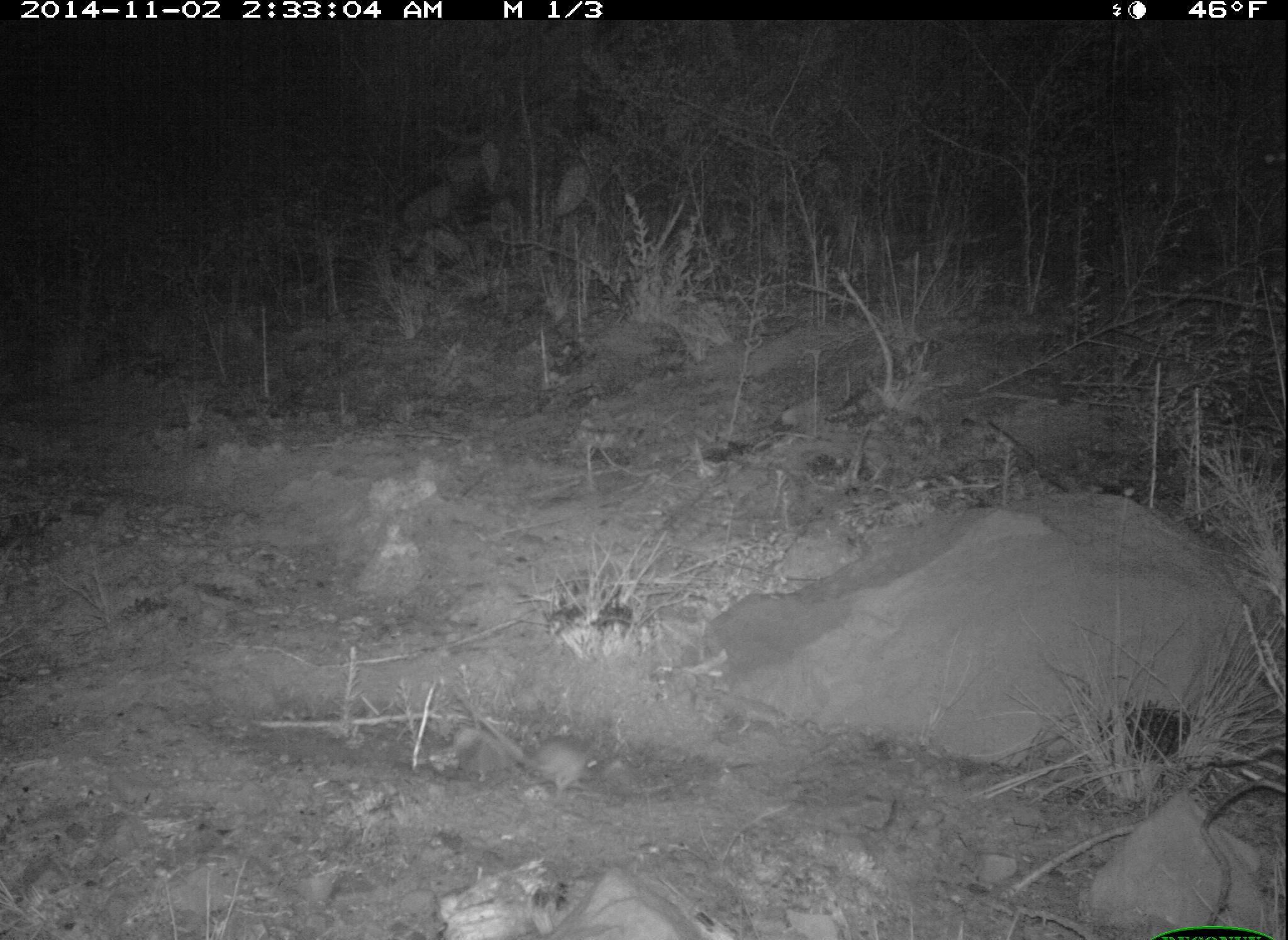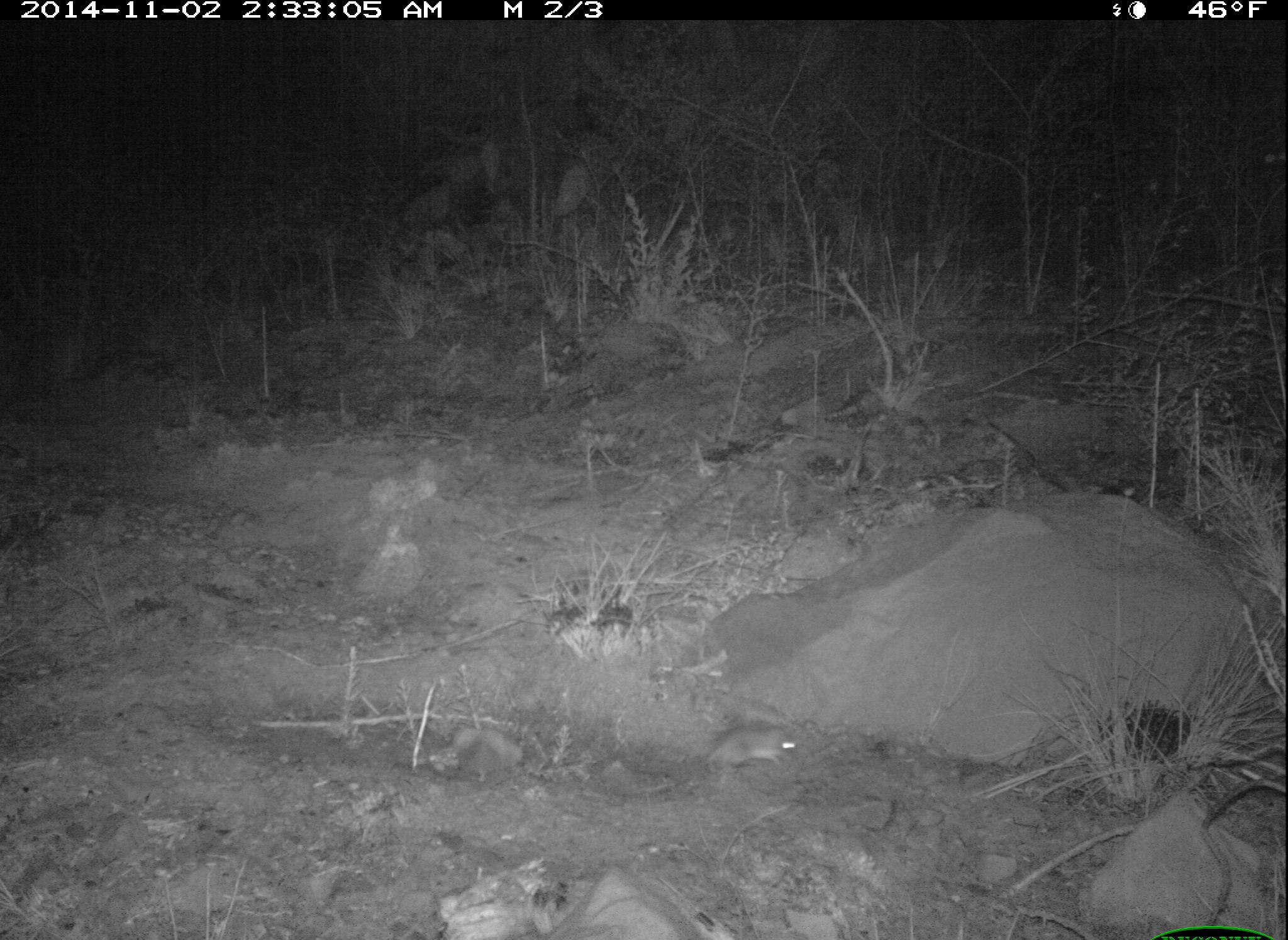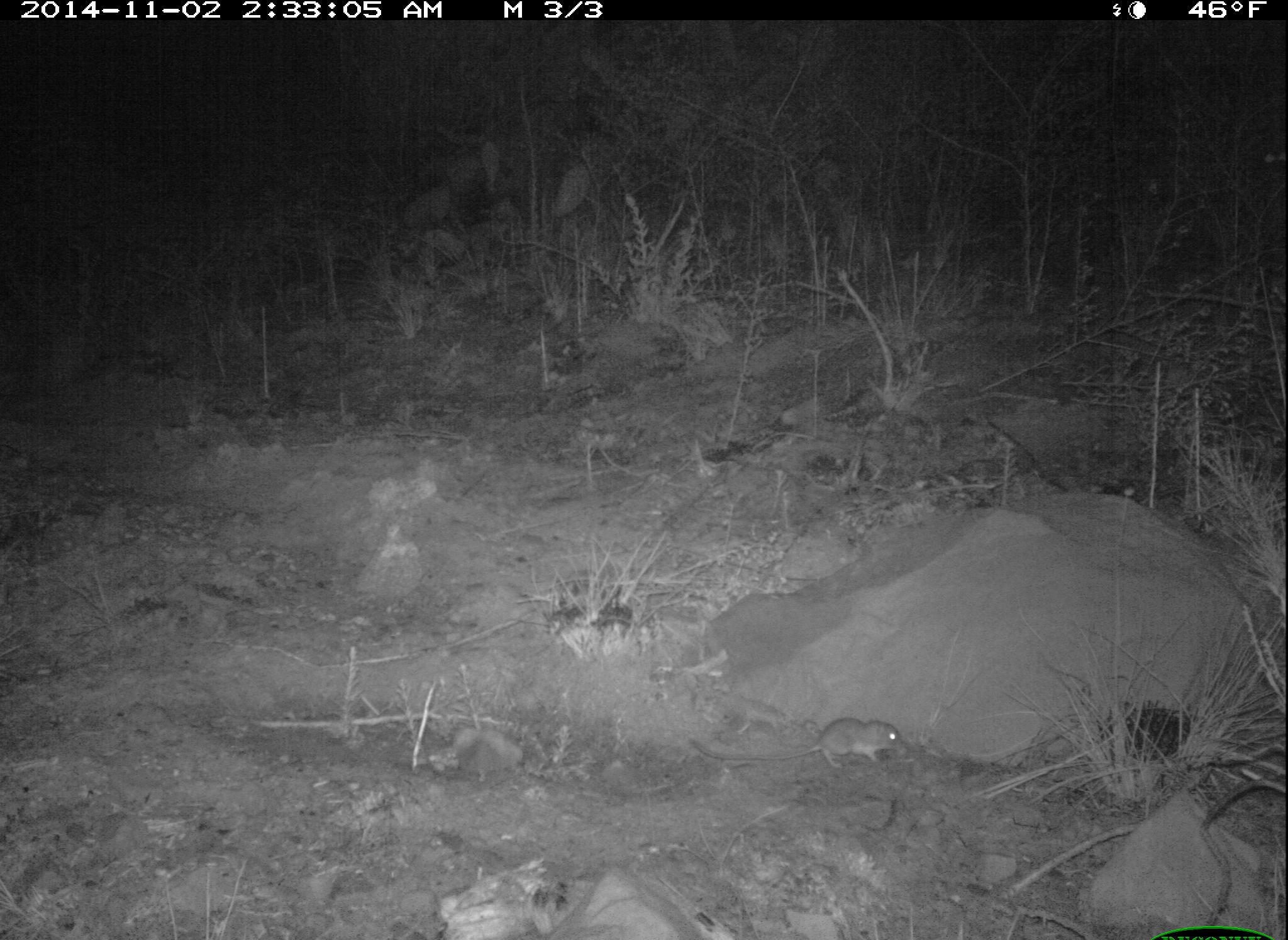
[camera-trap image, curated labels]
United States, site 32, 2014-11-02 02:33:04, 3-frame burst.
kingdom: Animalia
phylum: Chordata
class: Mammalia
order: Rodentia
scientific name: Rodentia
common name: rodent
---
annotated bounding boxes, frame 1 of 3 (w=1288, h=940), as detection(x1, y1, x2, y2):
rodent: detection(492, 731, 599, 798)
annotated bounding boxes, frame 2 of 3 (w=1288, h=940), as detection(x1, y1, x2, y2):
rodent: detection(701, 725, 802, 772)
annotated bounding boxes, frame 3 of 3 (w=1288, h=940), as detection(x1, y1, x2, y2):
rodent: detection(689, 718, 904, 768)